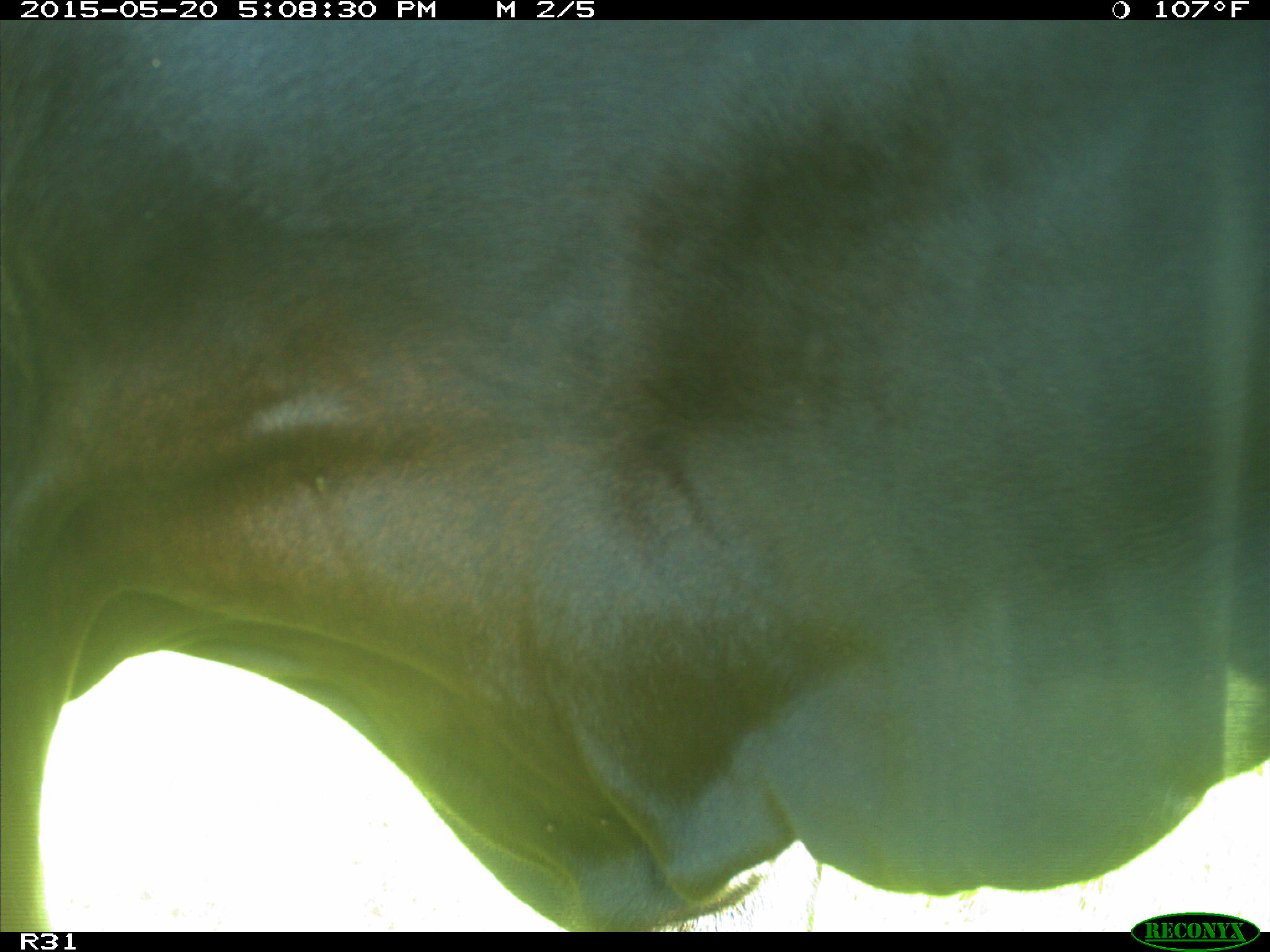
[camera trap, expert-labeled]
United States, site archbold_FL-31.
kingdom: Animalia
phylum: Chordata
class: Mammalia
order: Artiodactyla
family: Bovidae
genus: Bos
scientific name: Bos taurus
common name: domestic cow